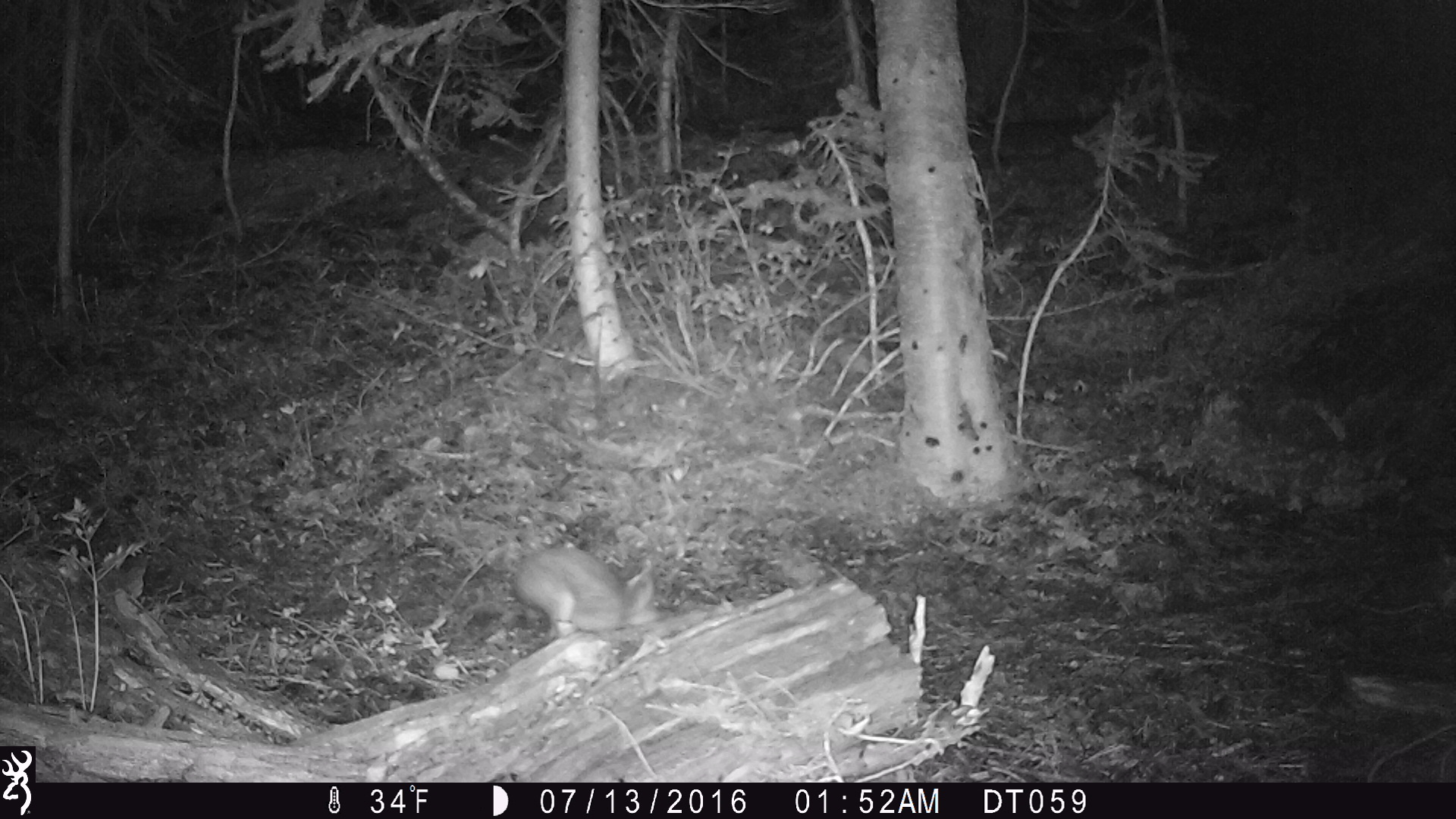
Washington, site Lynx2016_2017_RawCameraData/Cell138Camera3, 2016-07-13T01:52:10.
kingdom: Animalia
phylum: Chordata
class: Mammalia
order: Lagomorpha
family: Leporidae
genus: Lepus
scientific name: Lepus americanus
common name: snowshoe hare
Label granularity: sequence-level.